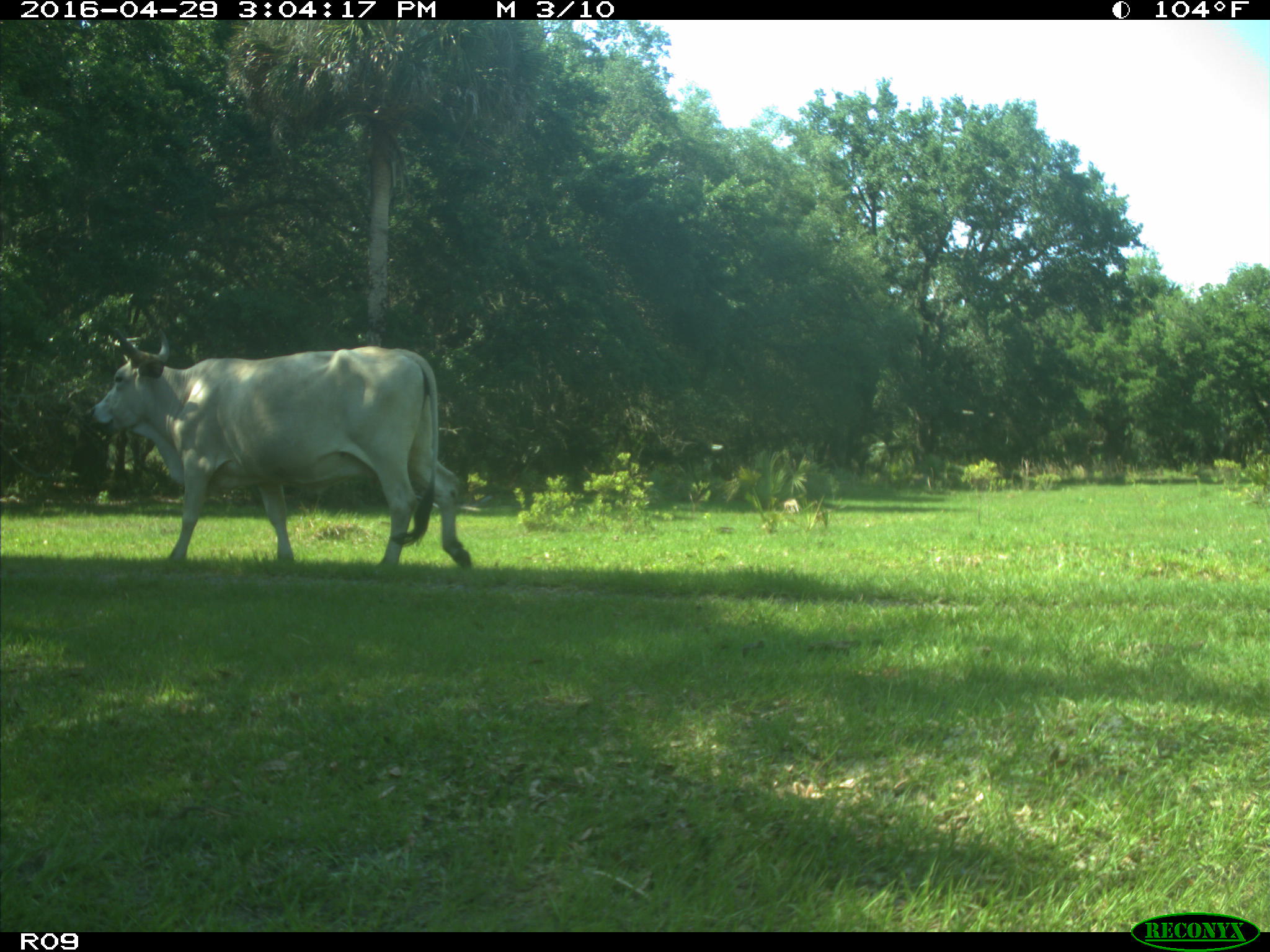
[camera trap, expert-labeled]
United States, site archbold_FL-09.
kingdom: Animalia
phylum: Chordata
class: Mammalia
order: Artiodactyla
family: Bovidae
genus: Bos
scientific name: Bos taurus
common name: domestic cow